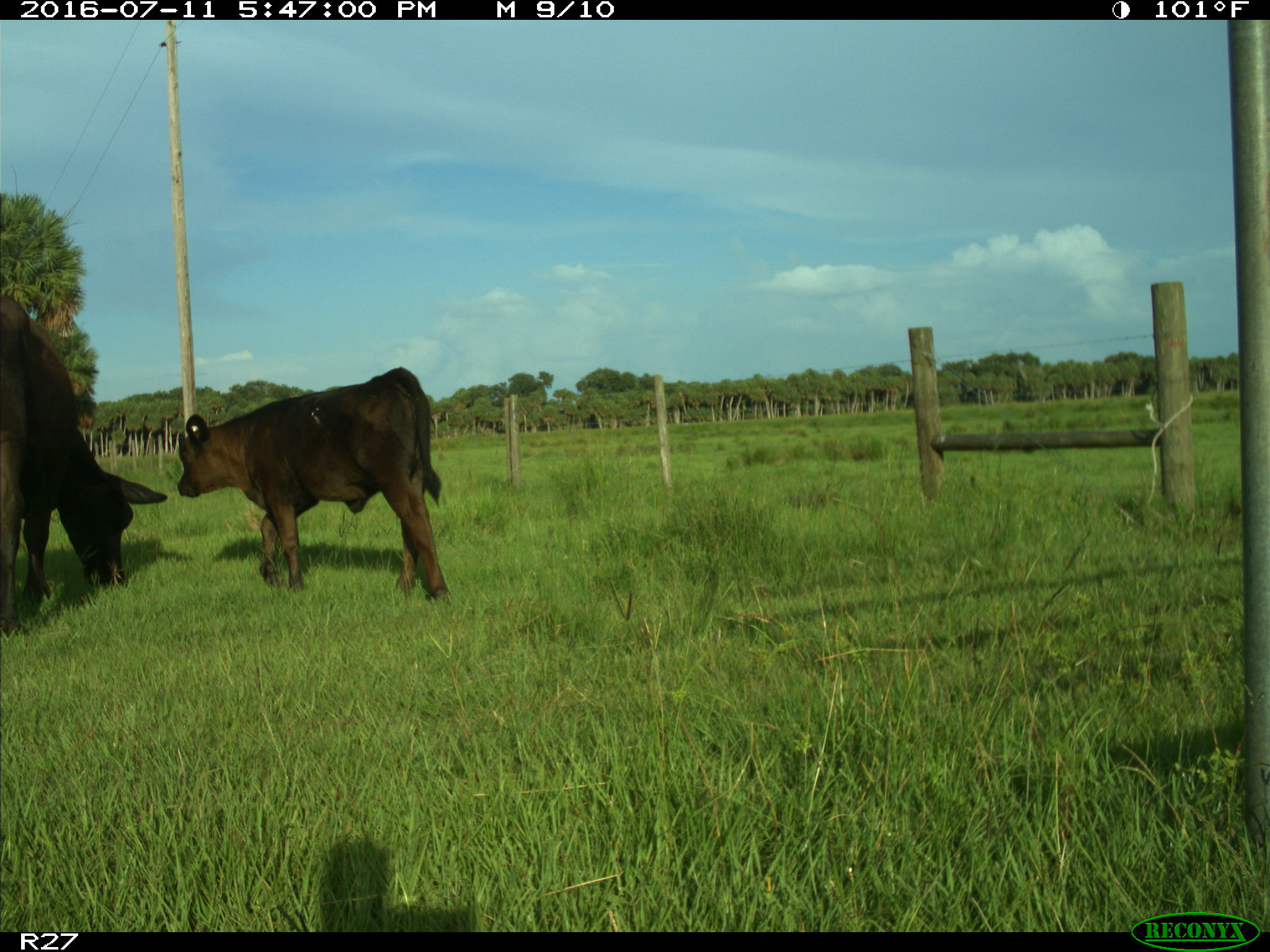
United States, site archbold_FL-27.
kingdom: Animalia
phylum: Chordata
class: Mammalia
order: Artiodactyla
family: Bovidae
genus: Bos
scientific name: Bos taurus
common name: domestic cow